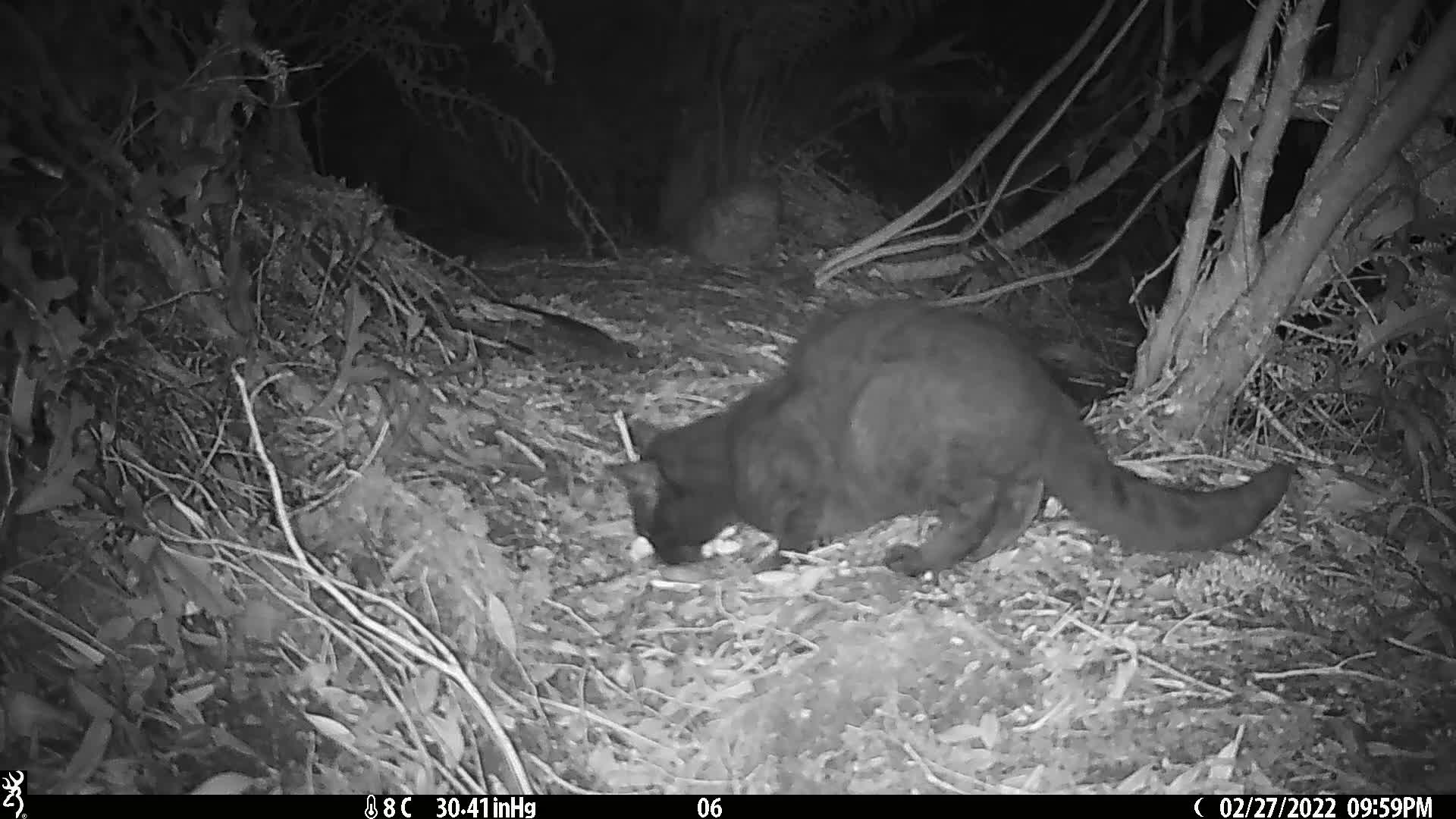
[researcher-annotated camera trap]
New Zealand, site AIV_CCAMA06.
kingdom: Animalia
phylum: Chordata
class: Mammalia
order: Carnivora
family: Felidae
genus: Felis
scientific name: Felis catus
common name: domestic cat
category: cat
Cat (domestic cat) (Felis catus).